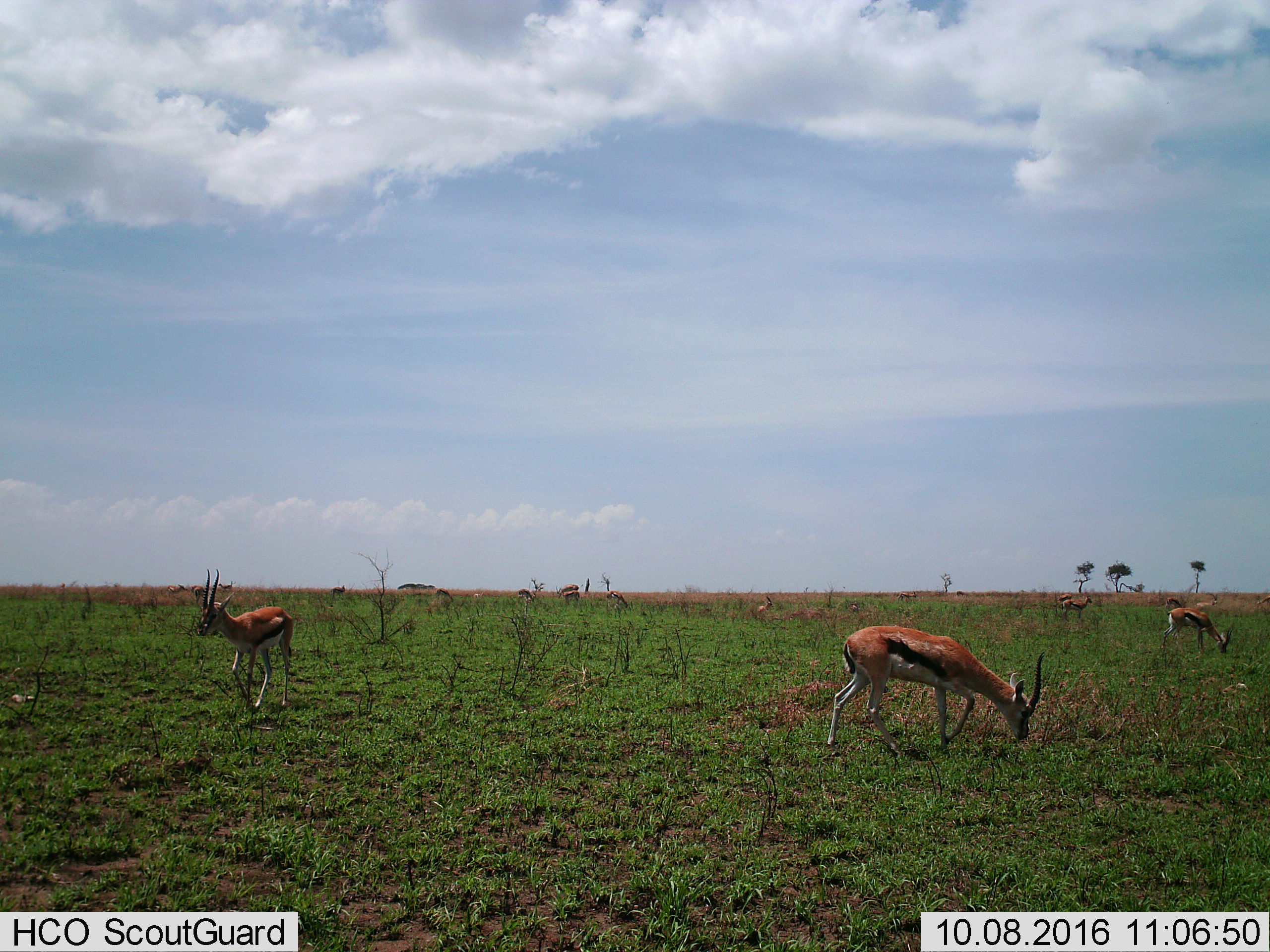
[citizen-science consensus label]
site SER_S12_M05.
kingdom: Animalia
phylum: Chordata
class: Mammalia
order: Artiodactyla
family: Bovidae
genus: Eudorcas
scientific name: Eudorcas thomsonii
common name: thomson's gazelle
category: gazellethomsons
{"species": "gazellethomsons (thomson's gazelle) (Eudorcas thomsonii)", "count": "11-50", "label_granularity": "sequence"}